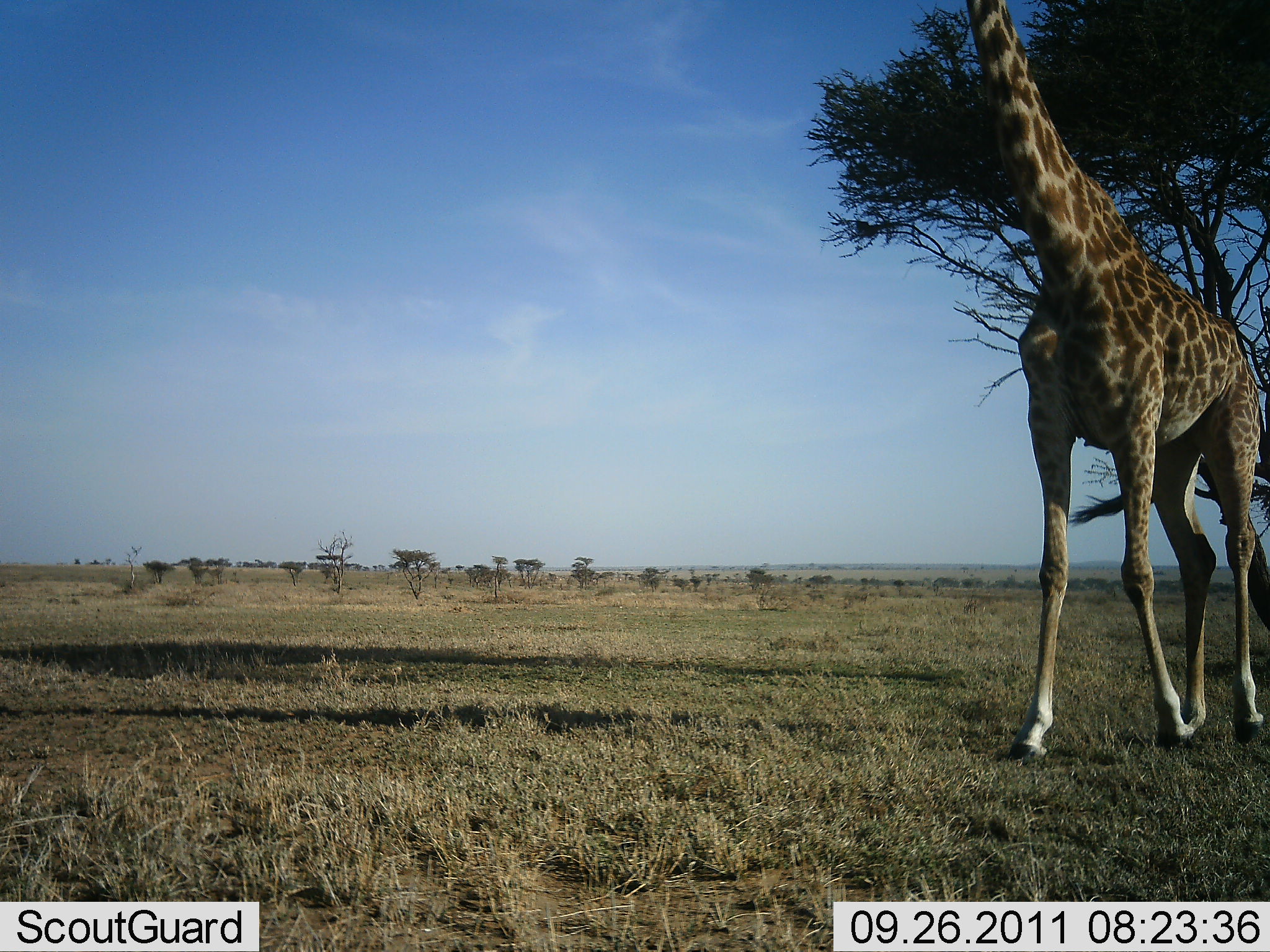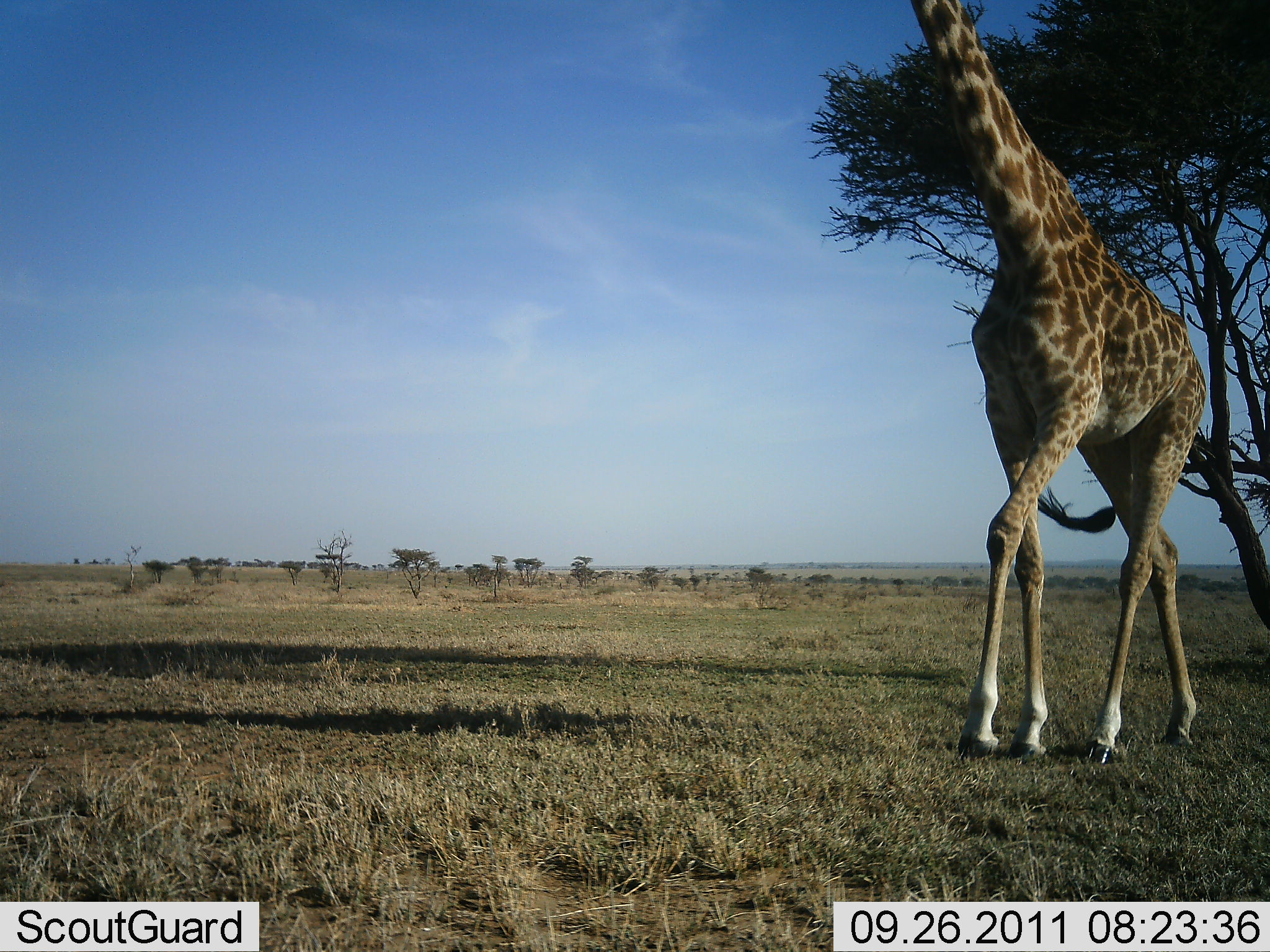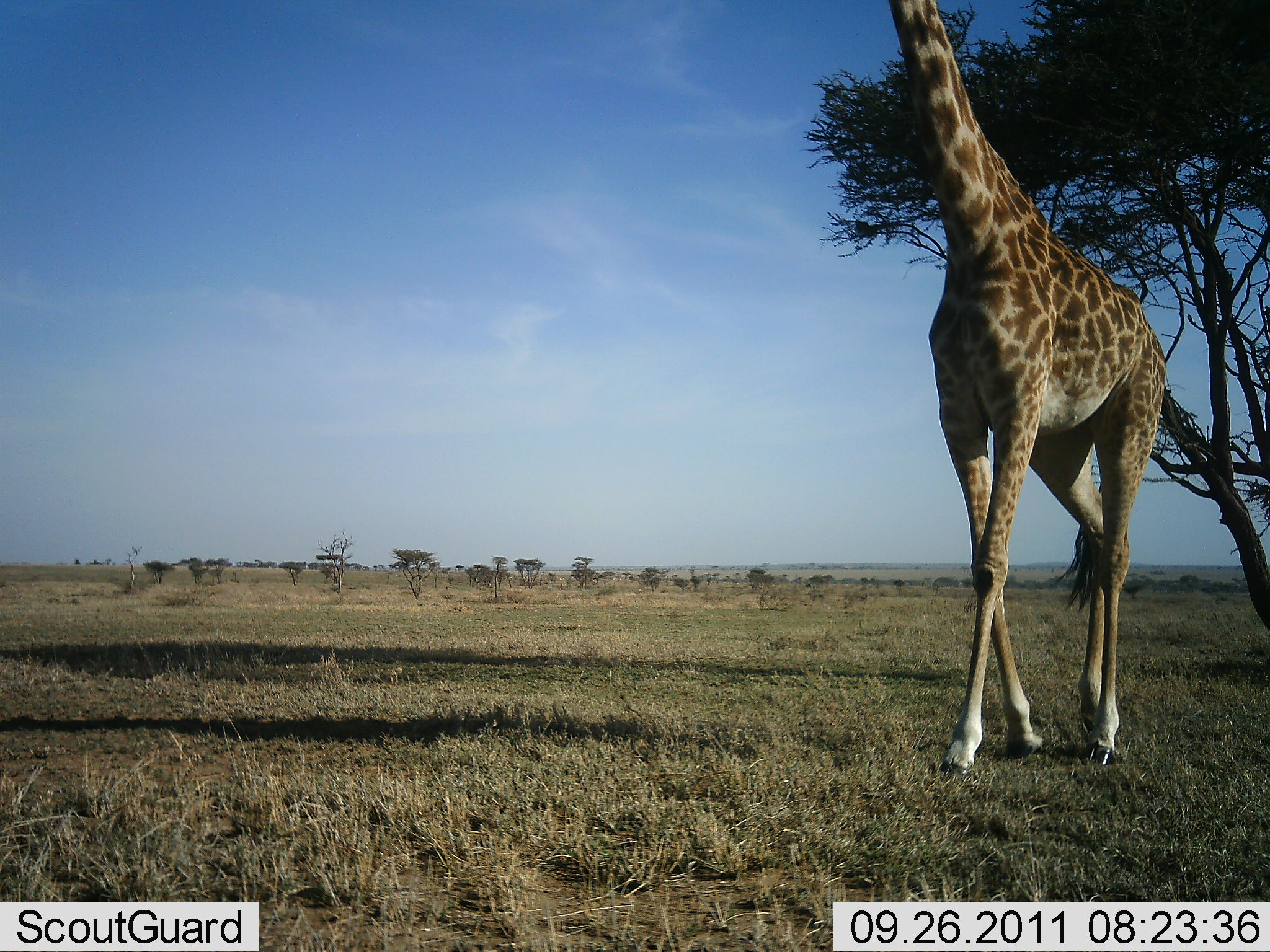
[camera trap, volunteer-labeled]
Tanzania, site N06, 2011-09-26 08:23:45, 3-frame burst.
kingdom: Animalia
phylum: Chordata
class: Mammalia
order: Artiodactyla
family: Giraffidae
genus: Giraffa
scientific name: Giraffa camelopardalis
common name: giraffe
Giraffe (Giraffa camelopardalis), count 1. Behavior (volunteer vote fractions): standing 8%, resting 0%, moving 92%, interacting 0%. Young present (vote fraction): 0%. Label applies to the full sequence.